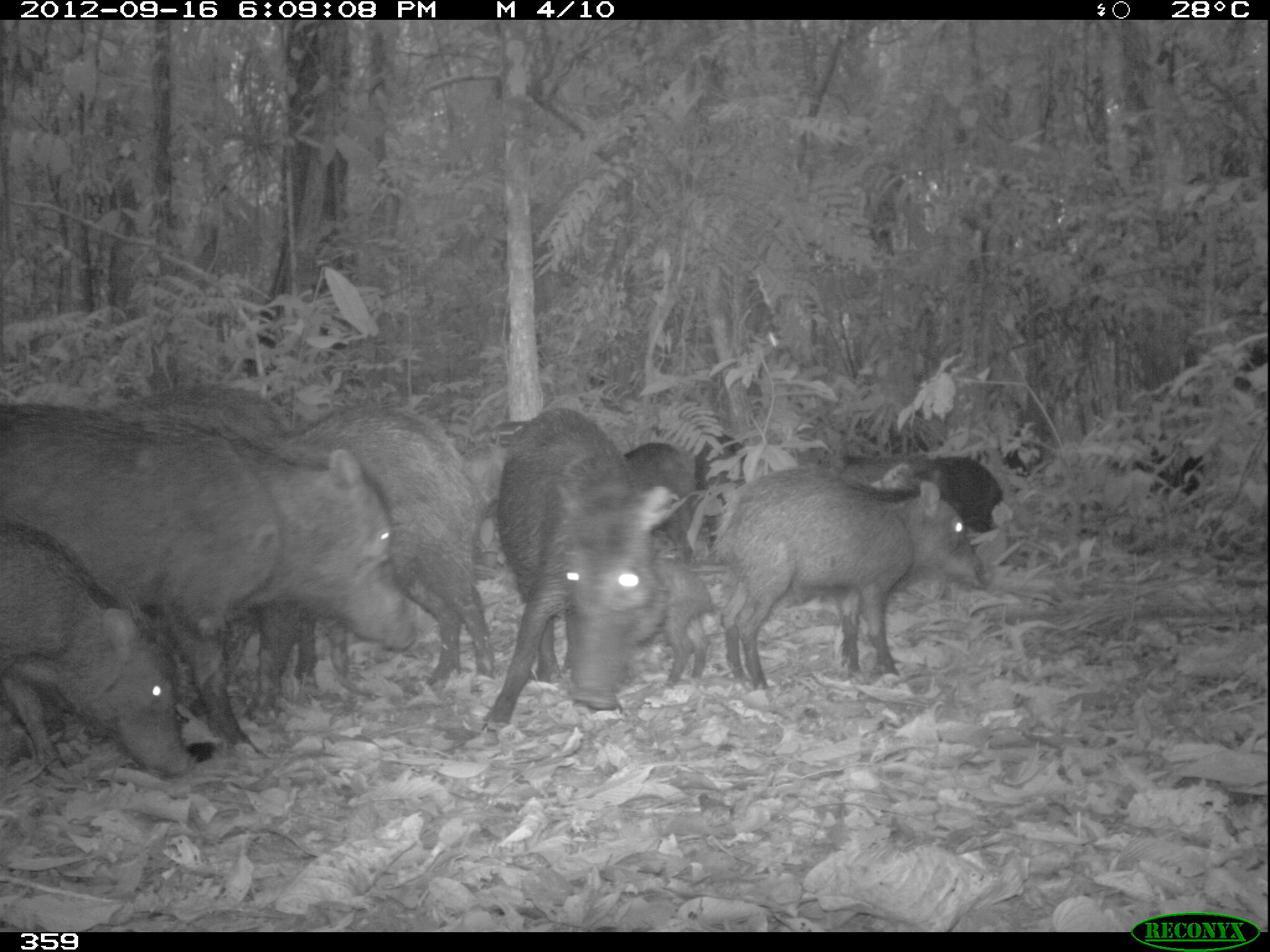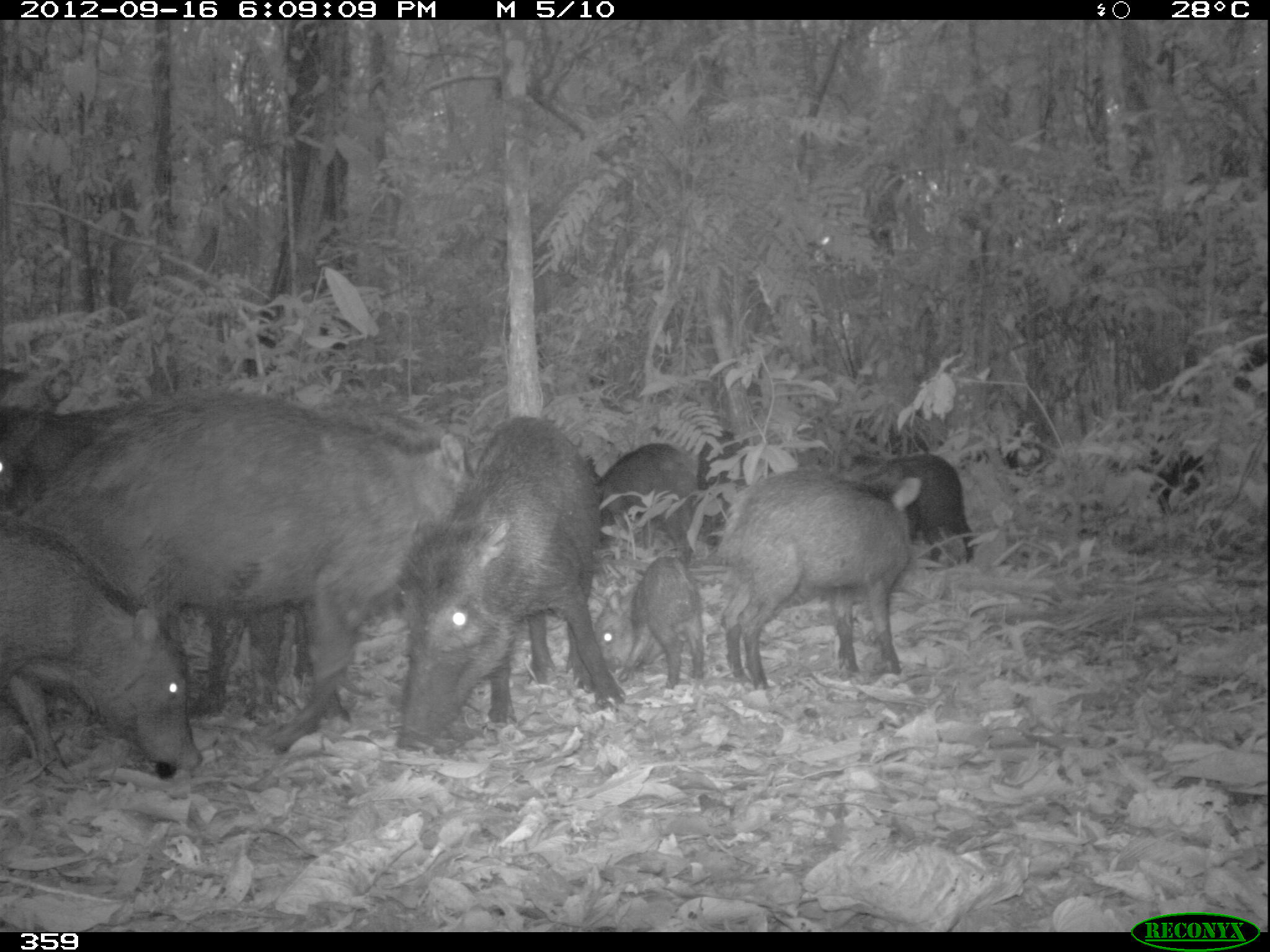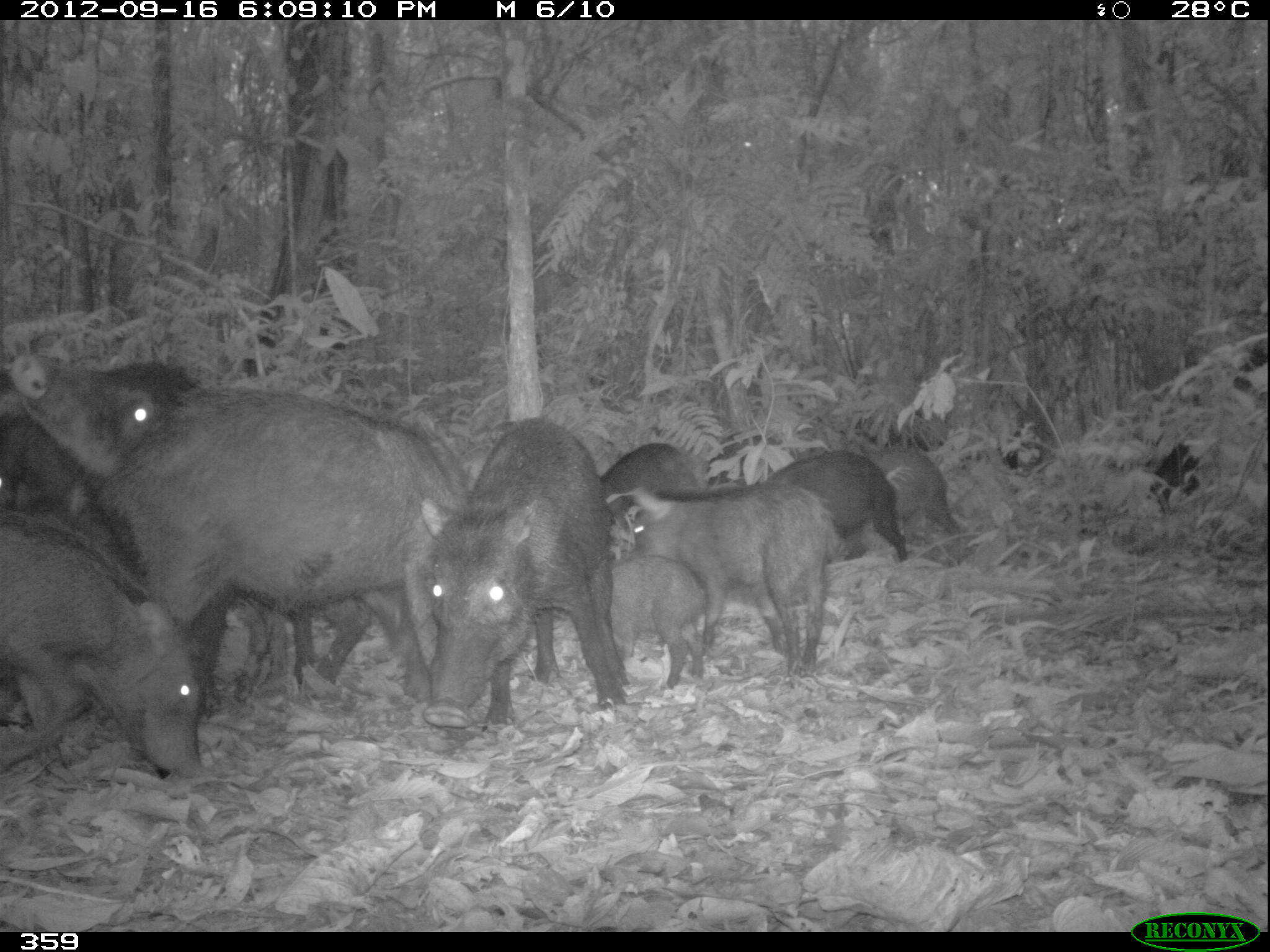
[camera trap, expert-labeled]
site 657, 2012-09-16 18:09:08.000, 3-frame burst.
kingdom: Animalia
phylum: Chordata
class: Mammalia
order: Artiodactyla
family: Tayassuidae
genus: Tayassu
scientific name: Tayassu pecari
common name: white-lipped peccary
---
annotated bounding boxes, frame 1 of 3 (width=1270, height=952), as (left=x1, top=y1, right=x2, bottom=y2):
group: (left=0, top=332, right=1267, bottom=782)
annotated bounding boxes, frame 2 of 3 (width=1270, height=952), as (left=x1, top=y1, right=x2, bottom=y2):
tayassu pecari: (left=22, top=391, right=479, bottom=758); (left=2, top=405, right=289, bottom=718); (left=396, top=420, right=631, bottom=749); (left=1, top=512, right=204, bottom=781); (left=721, top=472, right=921, bottom=693); (left=598, top=556, right=708, bottom=690); (left=596, top=444, right=701, bottom=565); (left=875, top=454, right=976, bottom=563); (left=697, top=431, right=777, bottom=545)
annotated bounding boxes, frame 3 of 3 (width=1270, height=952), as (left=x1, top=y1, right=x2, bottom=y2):
tayassu pecari: (left=141, top=383, right=473, bottom=706); (left=419, top=418, right=632, bottom=730); (left=139, top=359, right=287, bottom=711); (left=630, top=481, right=844, bottom=676); (left=767, top=450, right=906, bottom=561); (left=607, top=553, right=708, bottom=688); (left=601, top=442, right=709, bottom=556); (left=141, top=600, right=209, bottom=780); (left=853, top=445, right=967, bottom=544); (left=1139, top=439, right=1206, bottom=502)